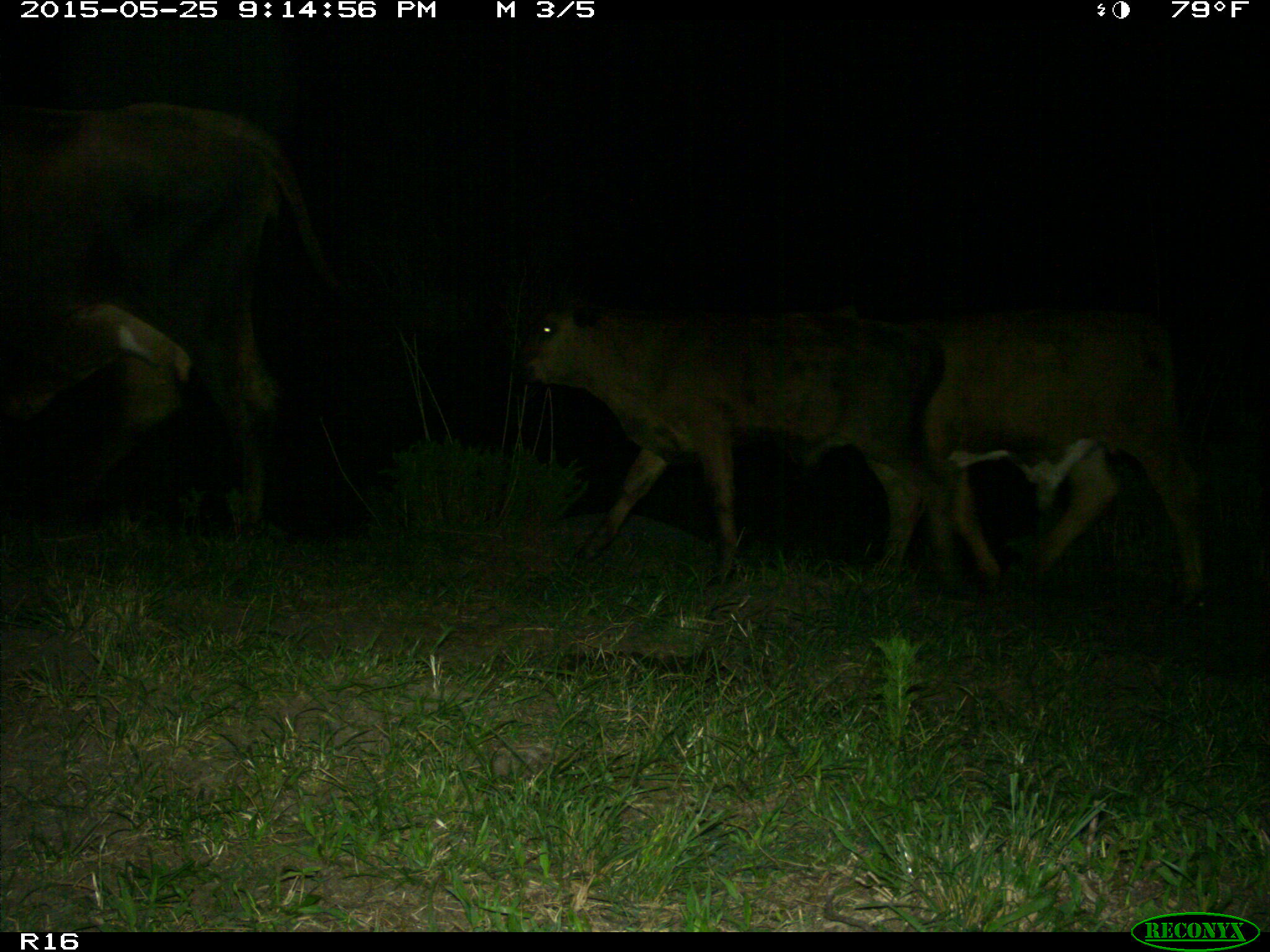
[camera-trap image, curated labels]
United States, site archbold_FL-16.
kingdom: Animalia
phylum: Chordata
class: Mammalia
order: Artiodactyla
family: Bovidae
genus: Bos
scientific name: Bos taurus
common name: domestic cow